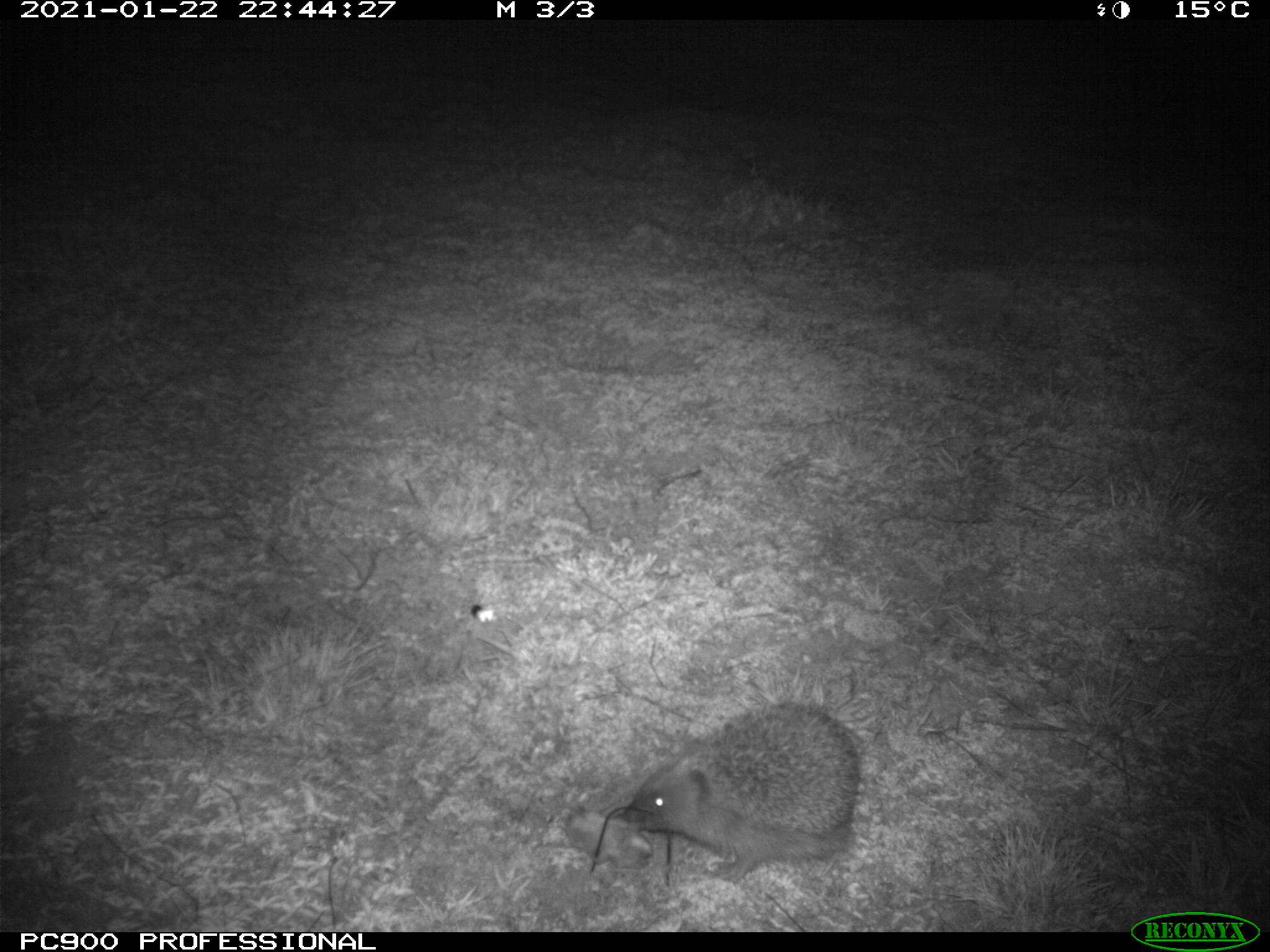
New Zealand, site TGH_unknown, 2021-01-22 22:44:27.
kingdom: Animalia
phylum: Chordata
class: Mammalia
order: Eulipotyphla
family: Erinaceidae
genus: Erinaceus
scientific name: Erinaceus europaeus europaeus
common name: european hedgehog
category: hedgehog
Hedgehog (european hedgehog) (Erinaceus europaeus europaeus).